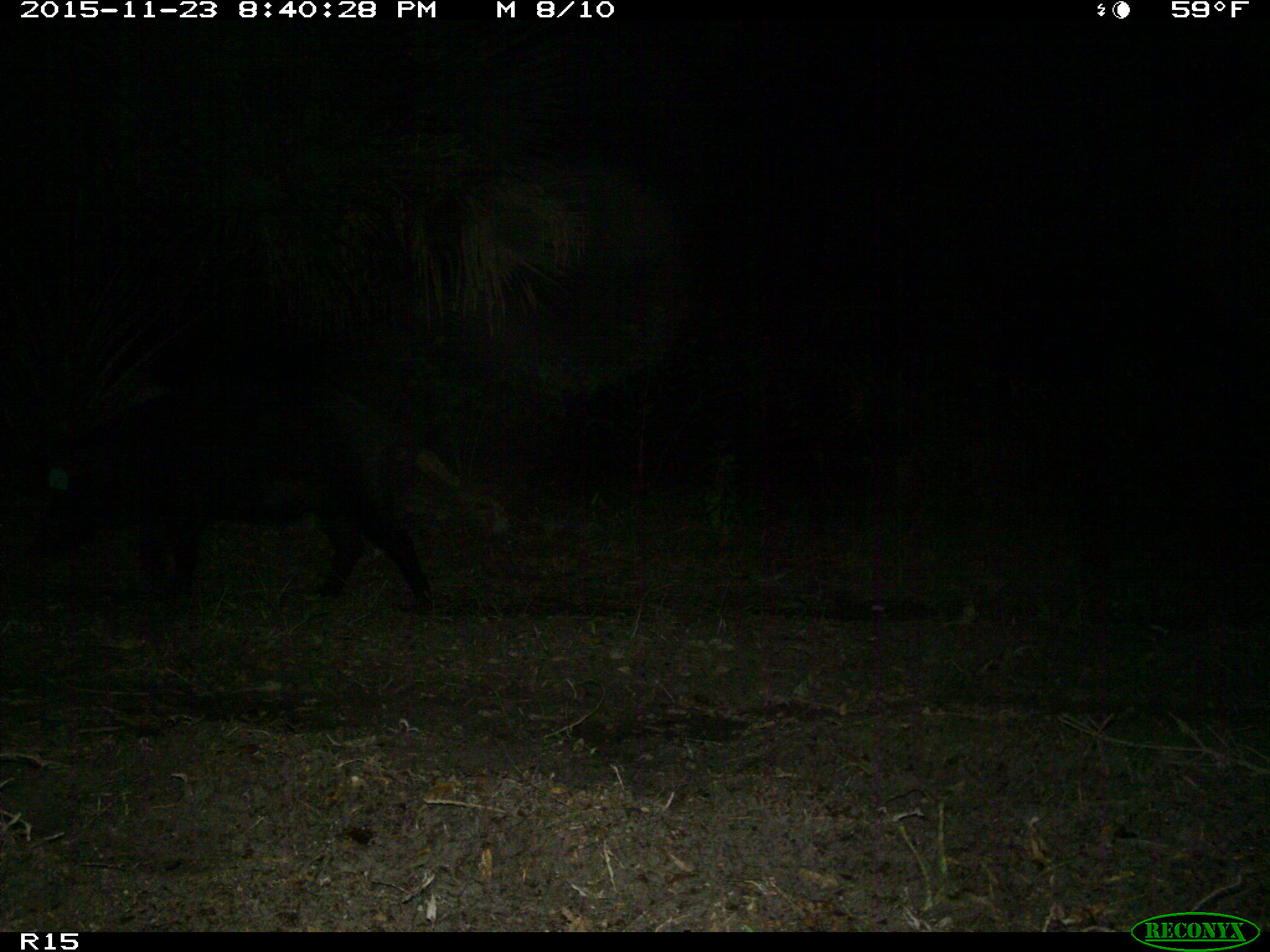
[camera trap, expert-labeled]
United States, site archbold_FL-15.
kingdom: Animalia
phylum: Chordata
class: Mammalia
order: Artiodactyla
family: Suidae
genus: Sus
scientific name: Sus scrofa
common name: wild boar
Sus scrofa (wild boar).